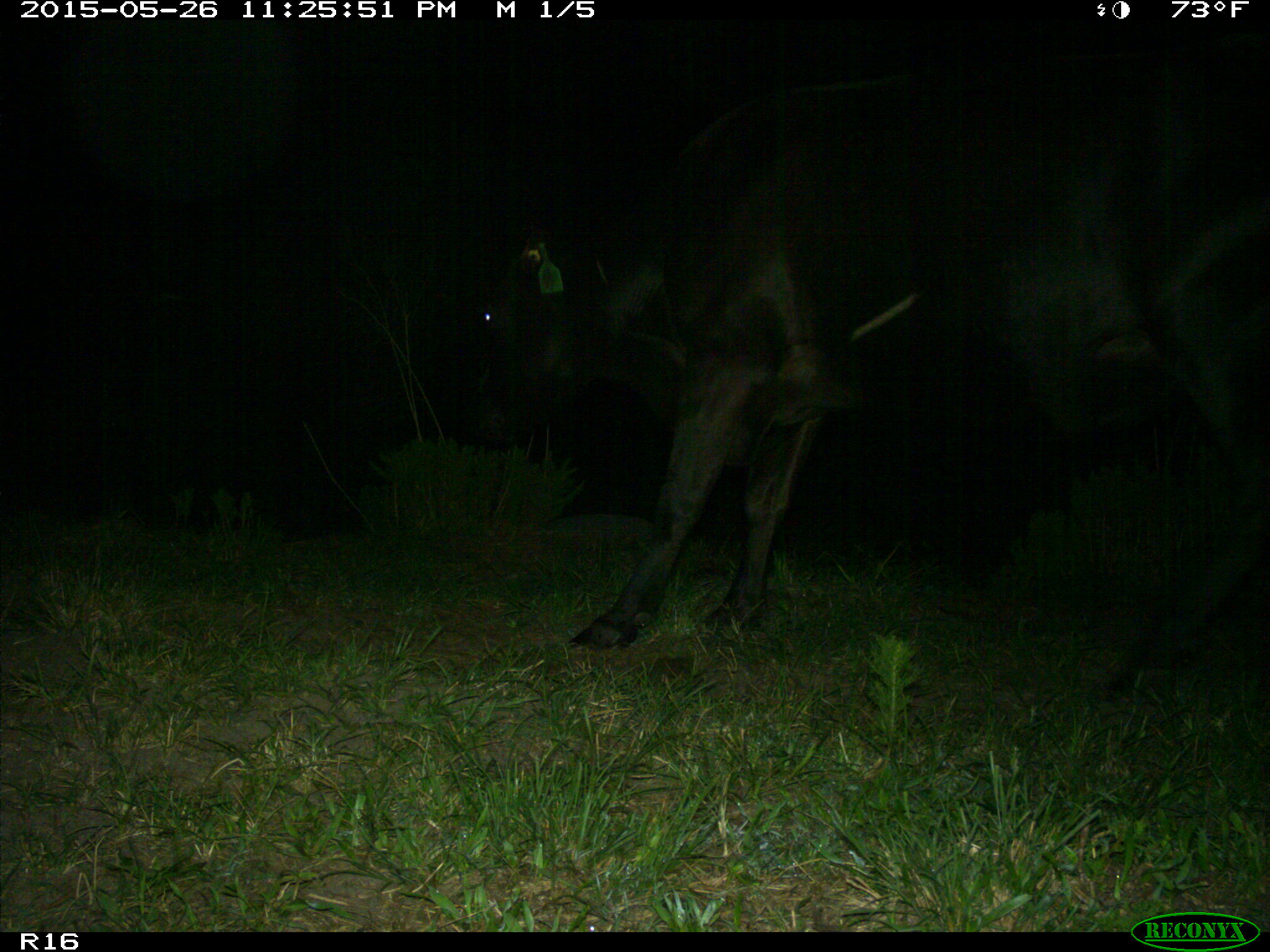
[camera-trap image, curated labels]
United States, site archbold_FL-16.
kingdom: Animalia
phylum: Chordata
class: Mammalia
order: Artiodactyla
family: Bovidae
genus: Bos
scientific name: Bos taurus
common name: domestic cow